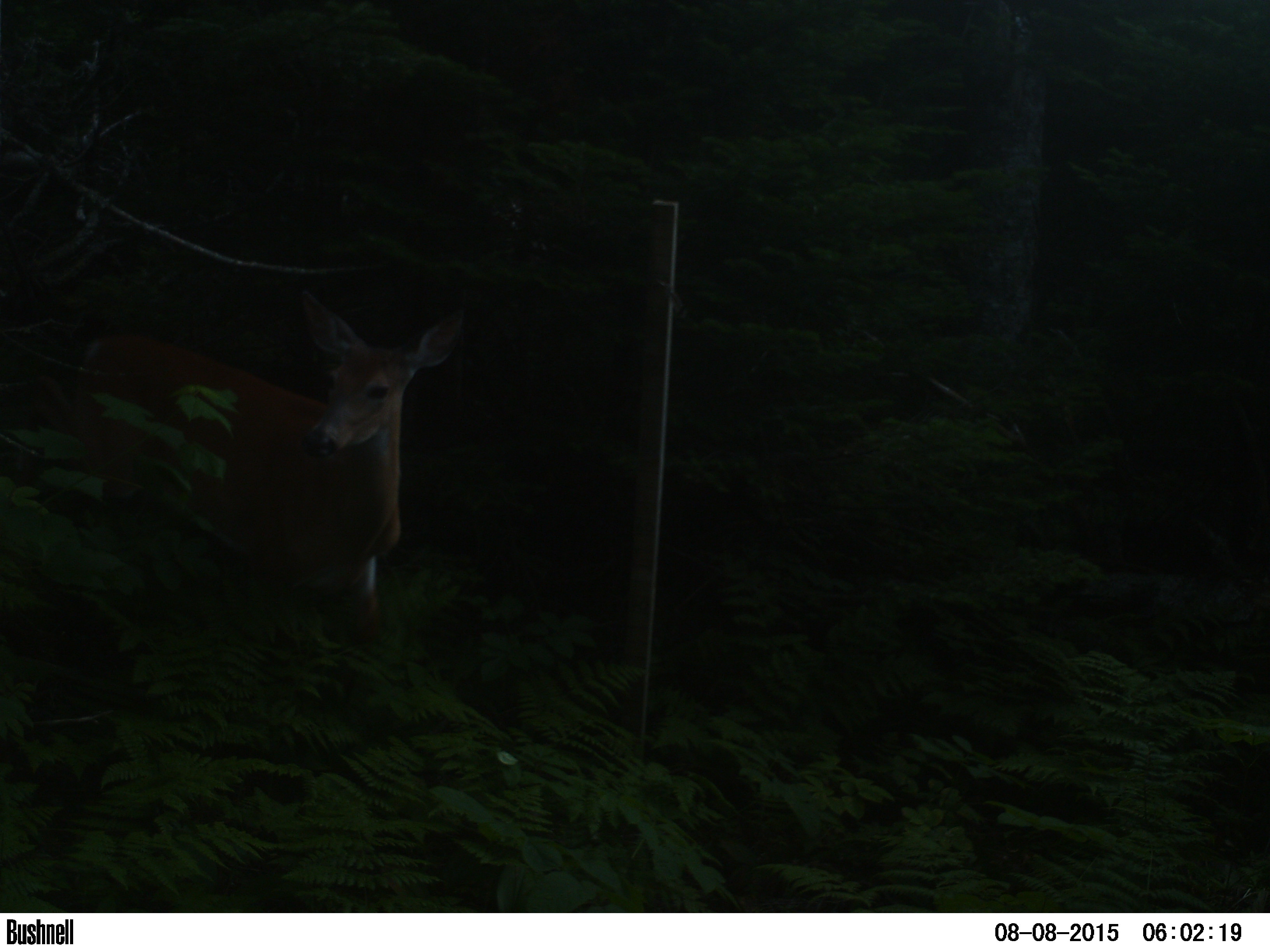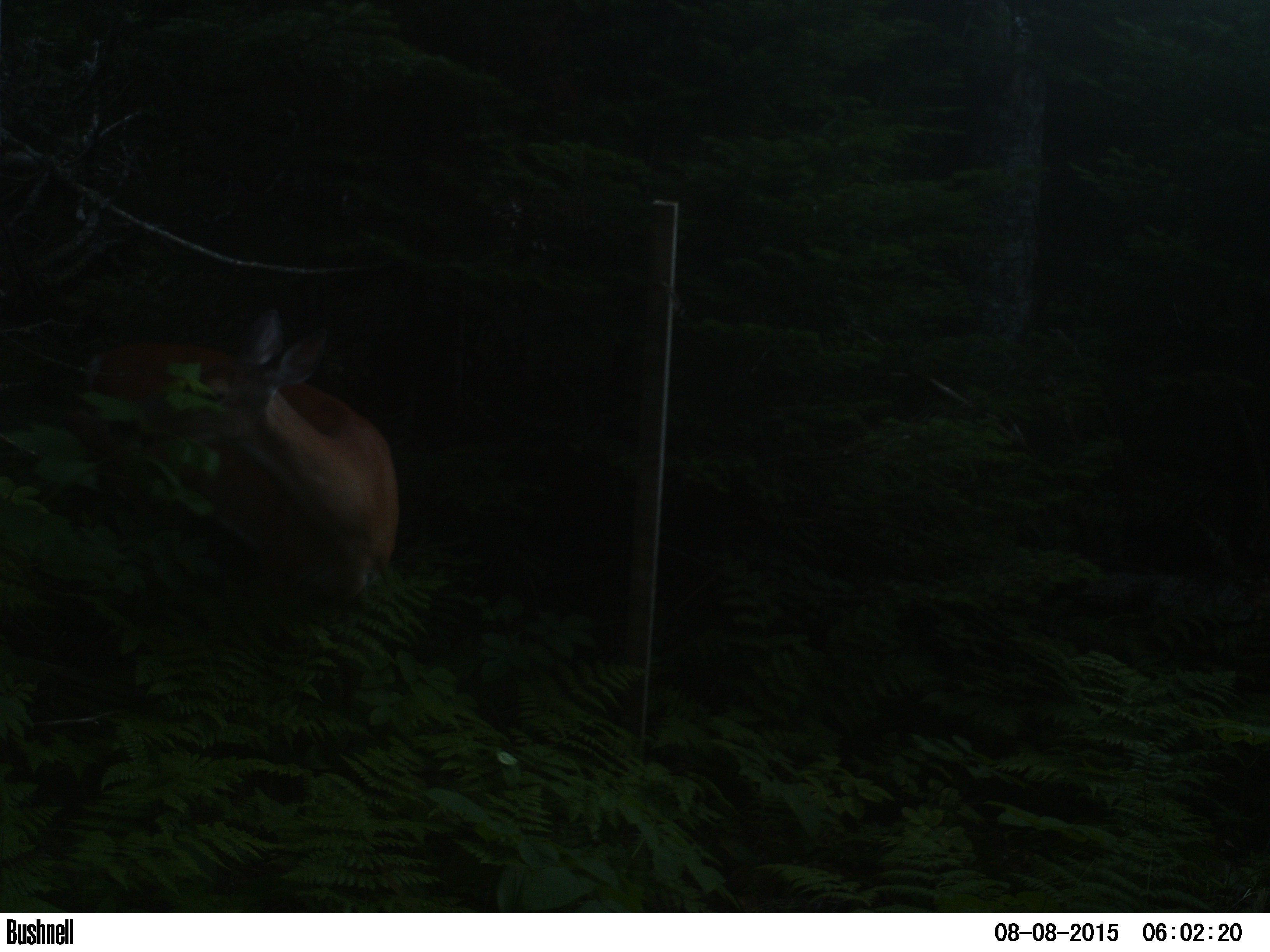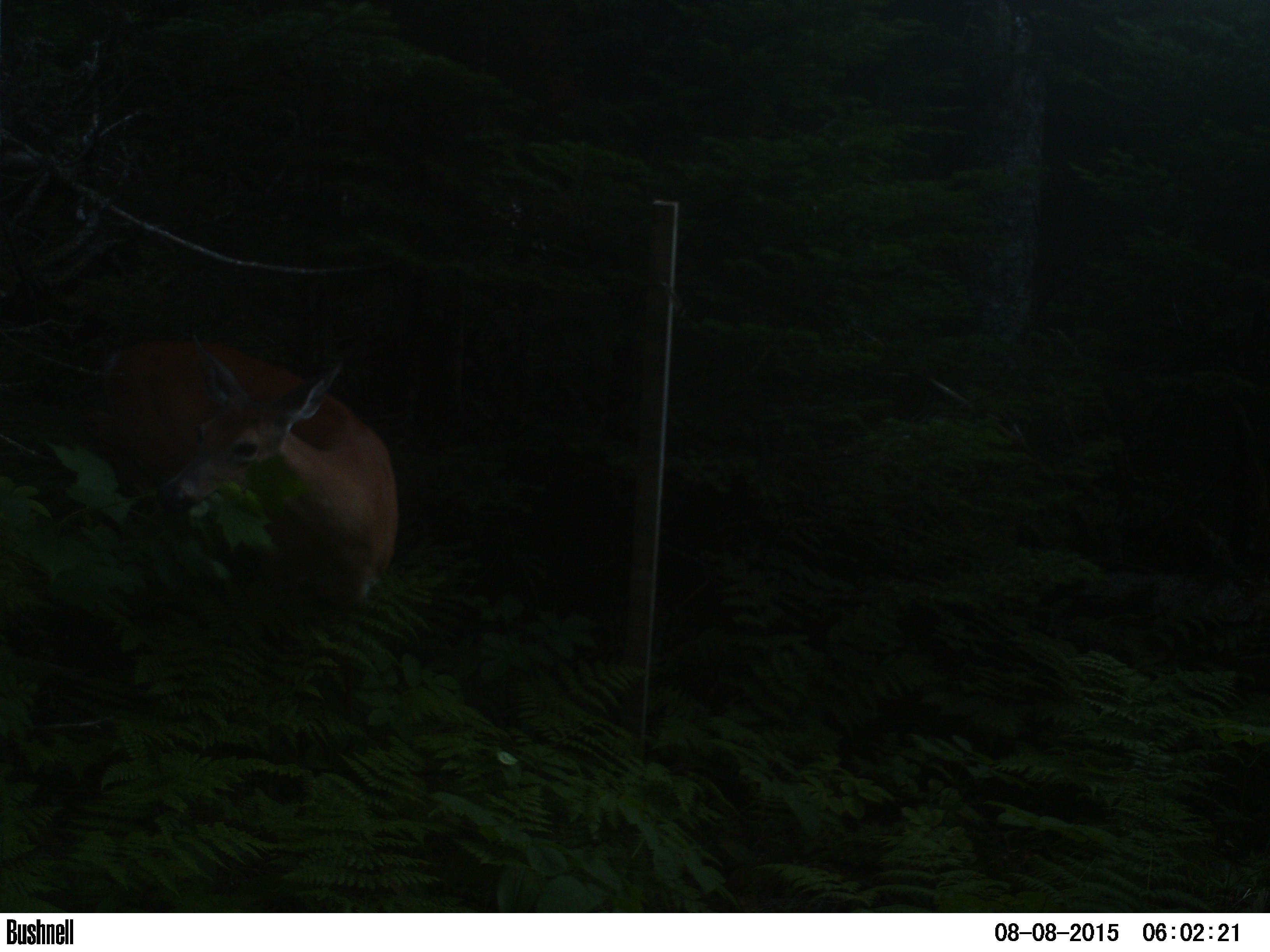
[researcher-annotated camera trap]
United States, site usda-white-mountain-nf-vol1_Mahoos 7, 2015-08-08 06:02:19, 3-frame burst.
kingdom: Animalia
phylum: Chordata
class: Mammalia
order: Artiodactyla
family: Cervidae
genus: Odocoileus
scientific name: Odocoileus virginianus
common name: white-tailed deer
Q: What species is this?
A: White-tailed deer (Odocoileus virginianus).